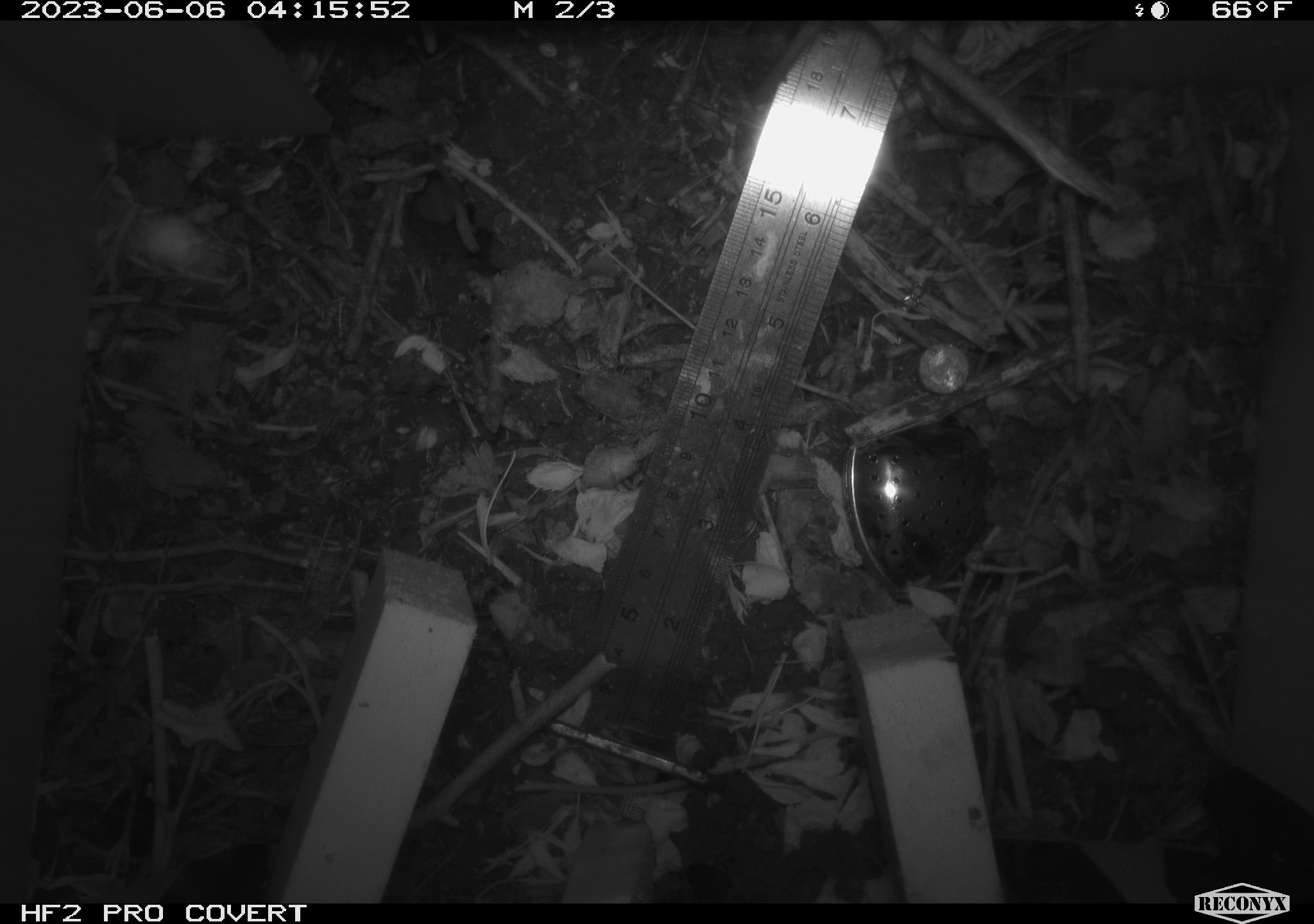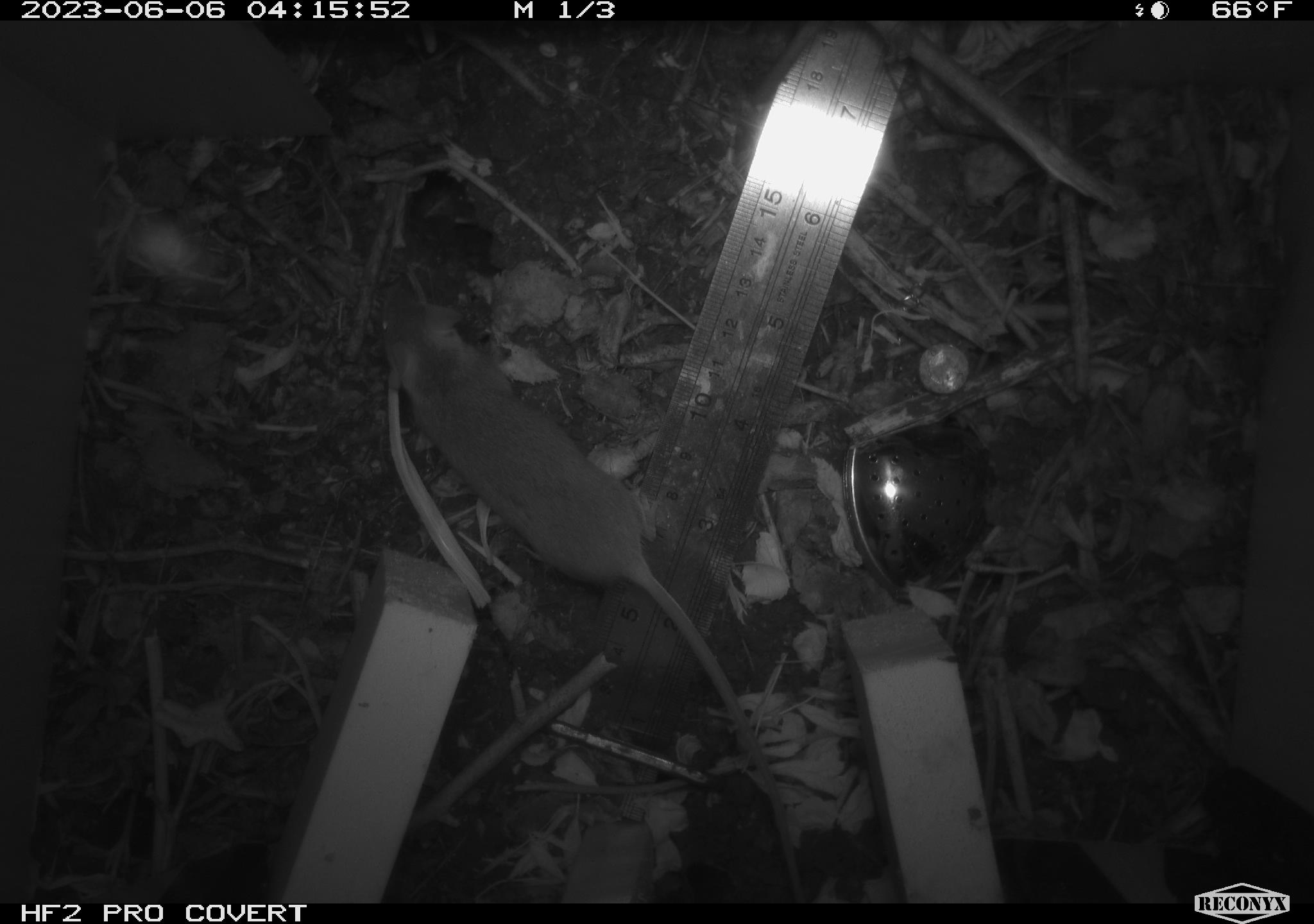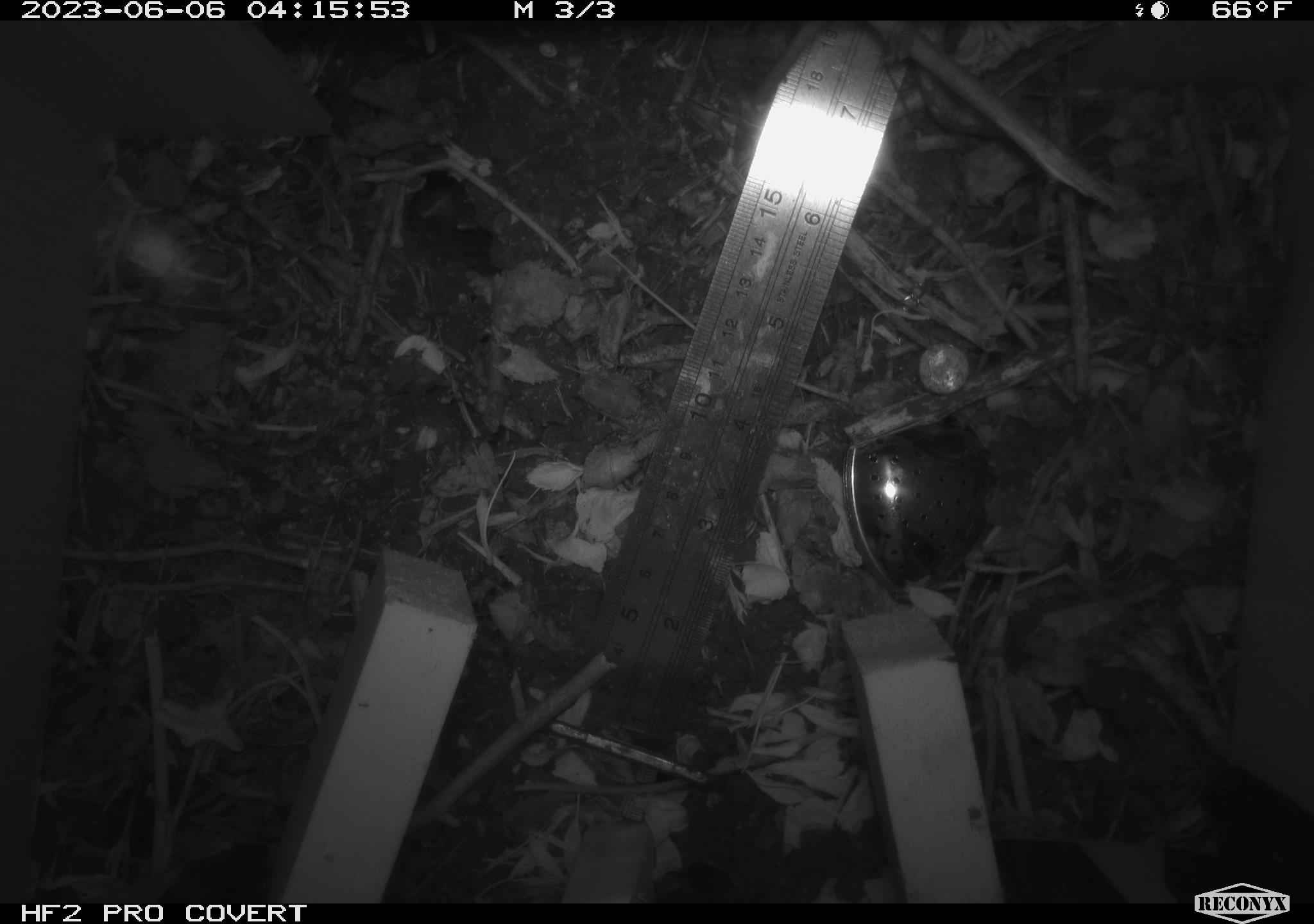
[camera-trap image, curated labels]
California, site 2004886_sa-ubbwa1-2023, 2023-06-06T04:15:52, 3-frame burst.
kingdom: Animalia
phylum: Chordata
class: Mammalia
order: Rodentia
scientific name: Rodentia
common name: rodent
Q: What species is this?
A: Rodent (Rodentia).